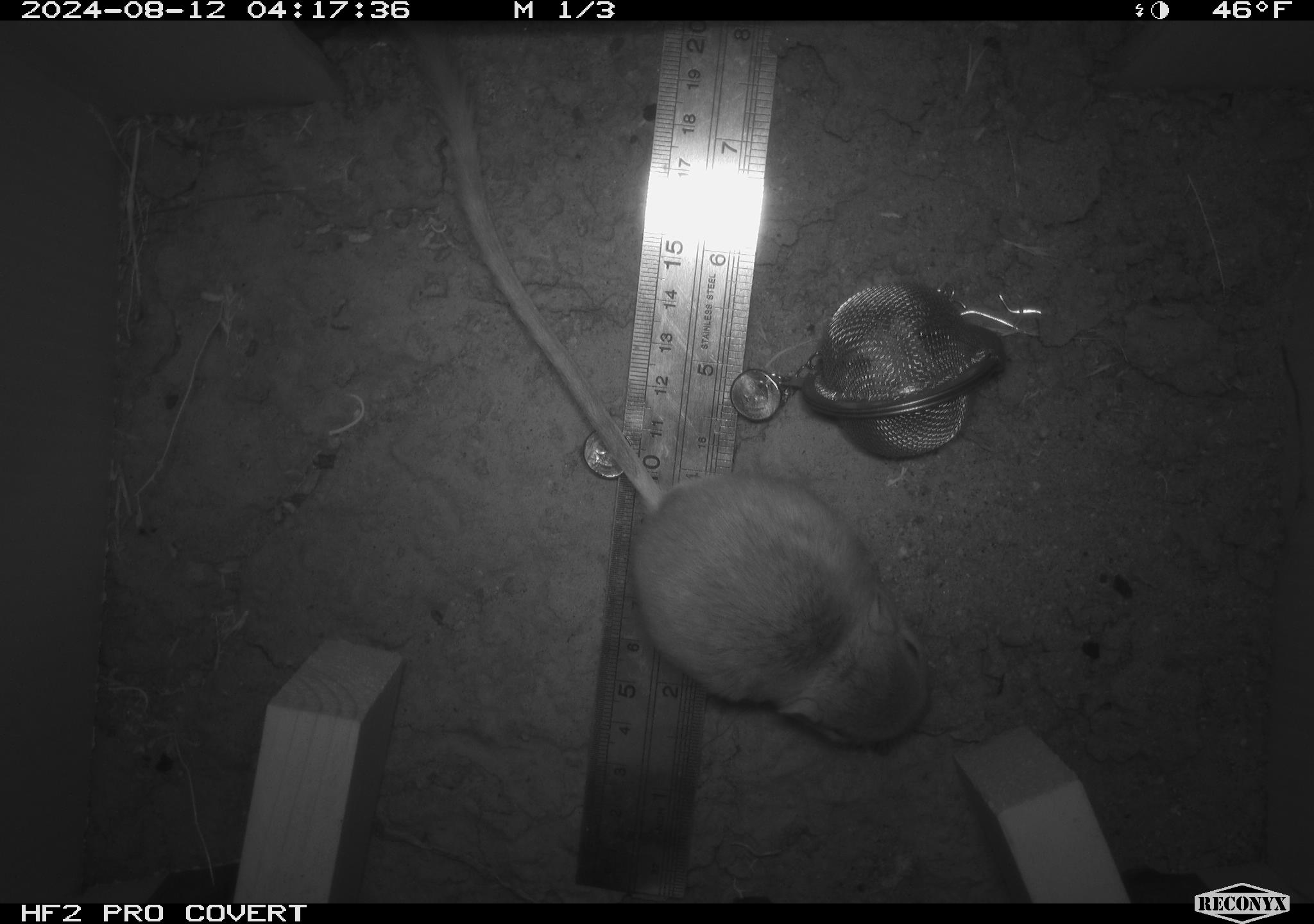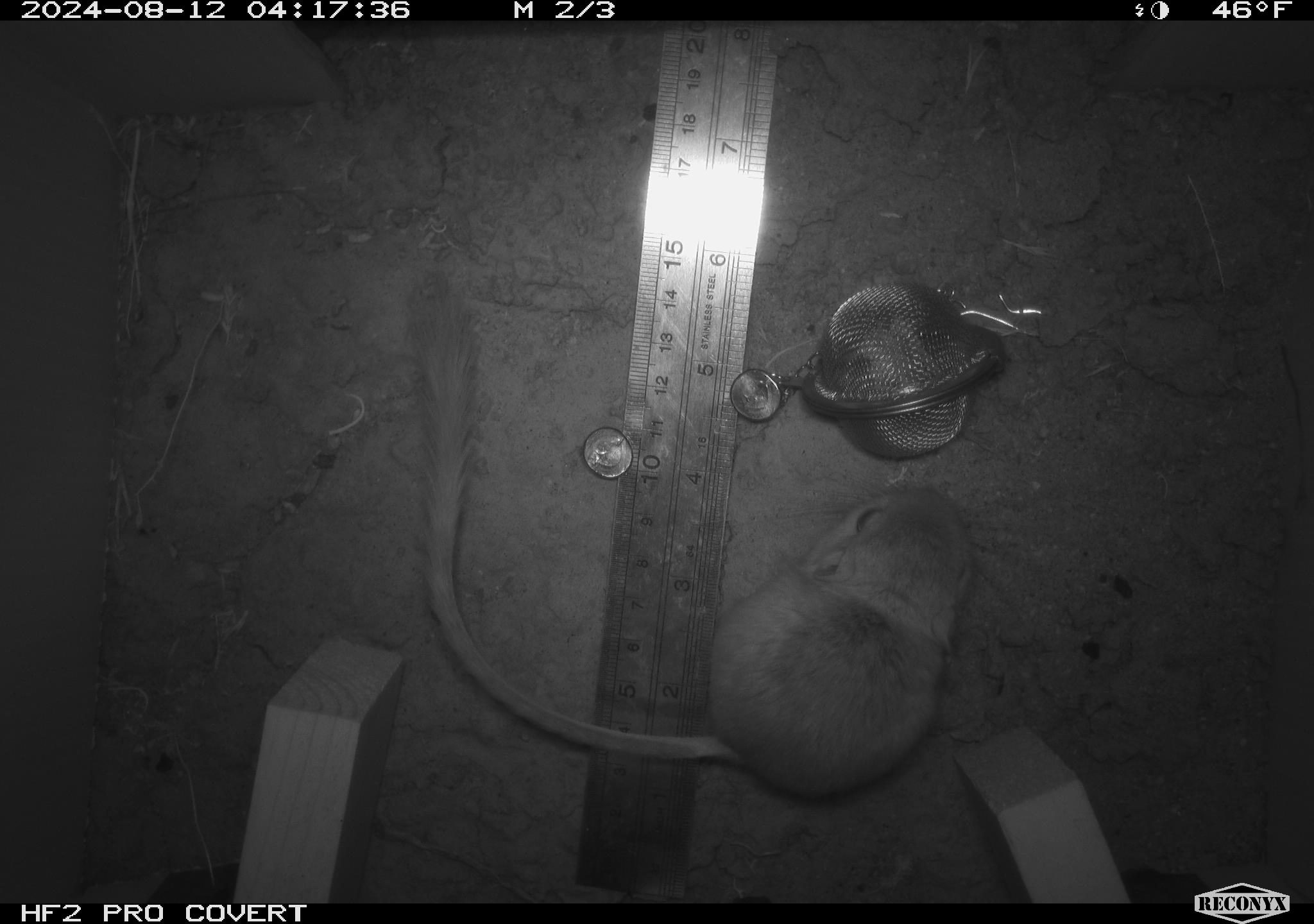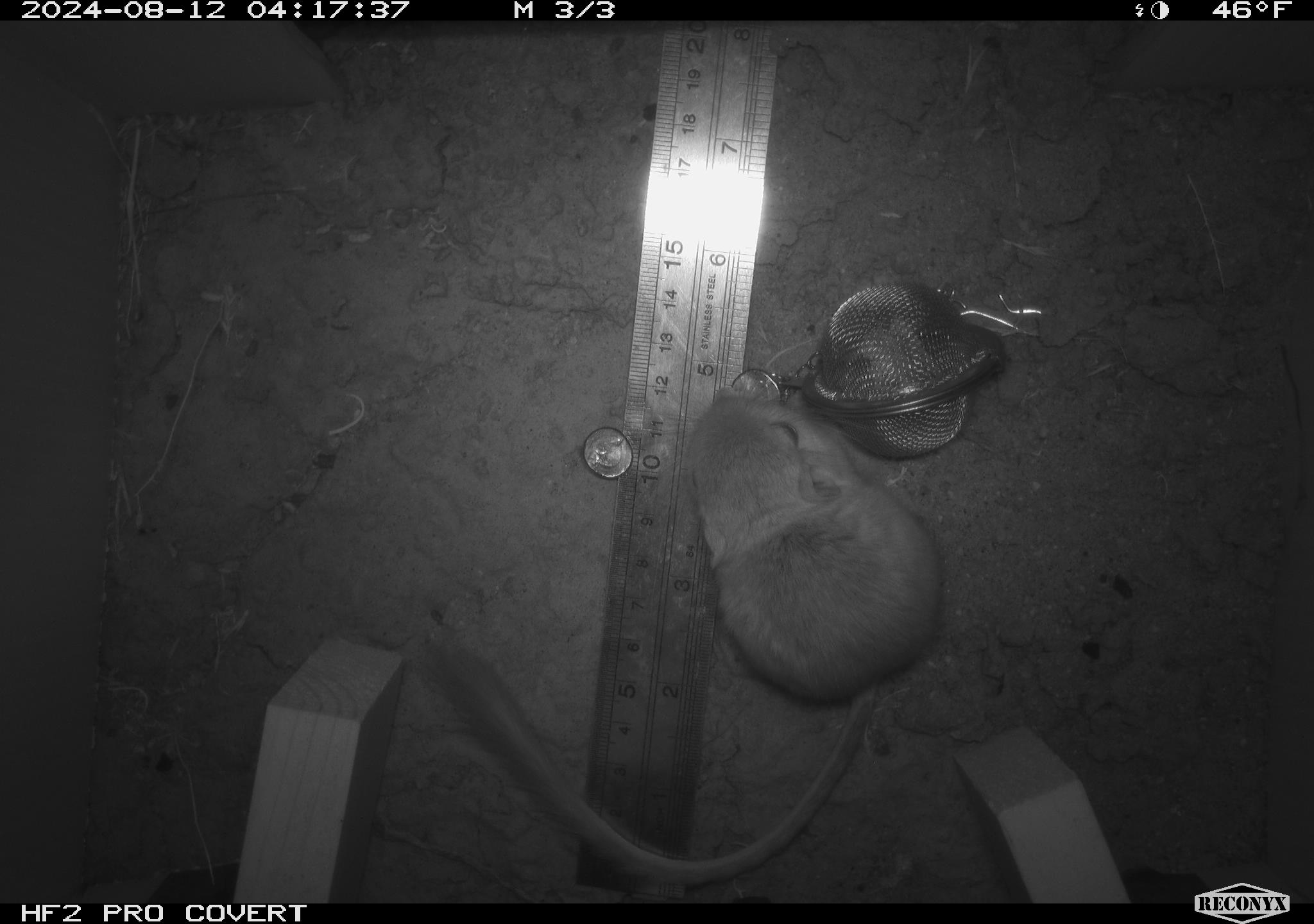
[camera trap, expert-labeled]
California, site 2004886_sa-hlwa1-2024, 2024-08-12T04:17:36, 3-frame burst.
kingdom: Animalia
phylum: Chordata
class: Mammalia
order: Rodentia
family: Heteromyidae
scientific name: Heteromyidae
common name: kangaroo rats and pocket mice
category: heteromyidae family